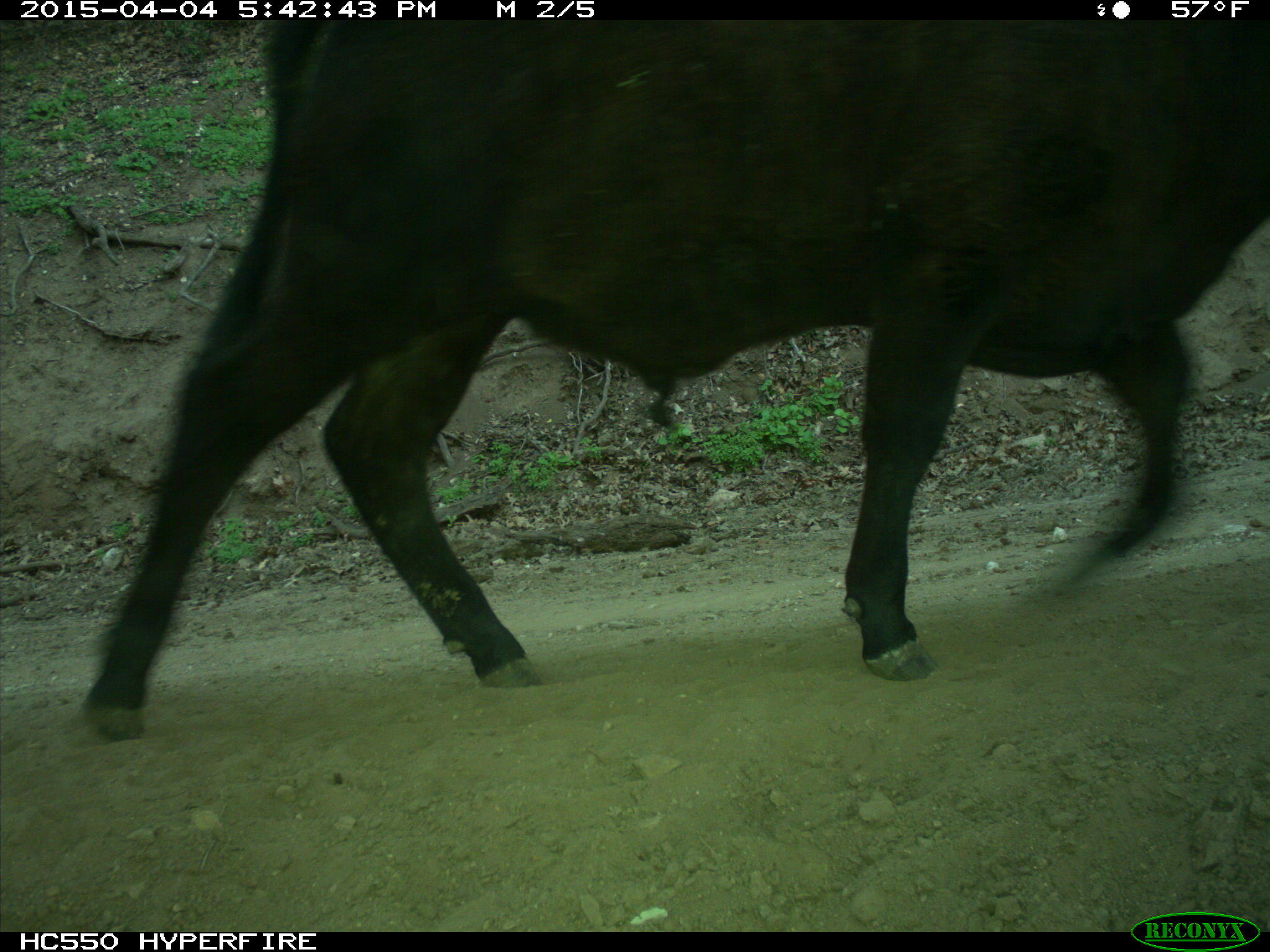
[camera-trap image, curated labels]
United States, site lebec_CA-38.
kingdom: Animalia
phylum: Chordata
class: Mammalia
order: Artiodactyla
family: Bovidae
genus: Bos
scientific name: Bos taurus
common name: domestic cow